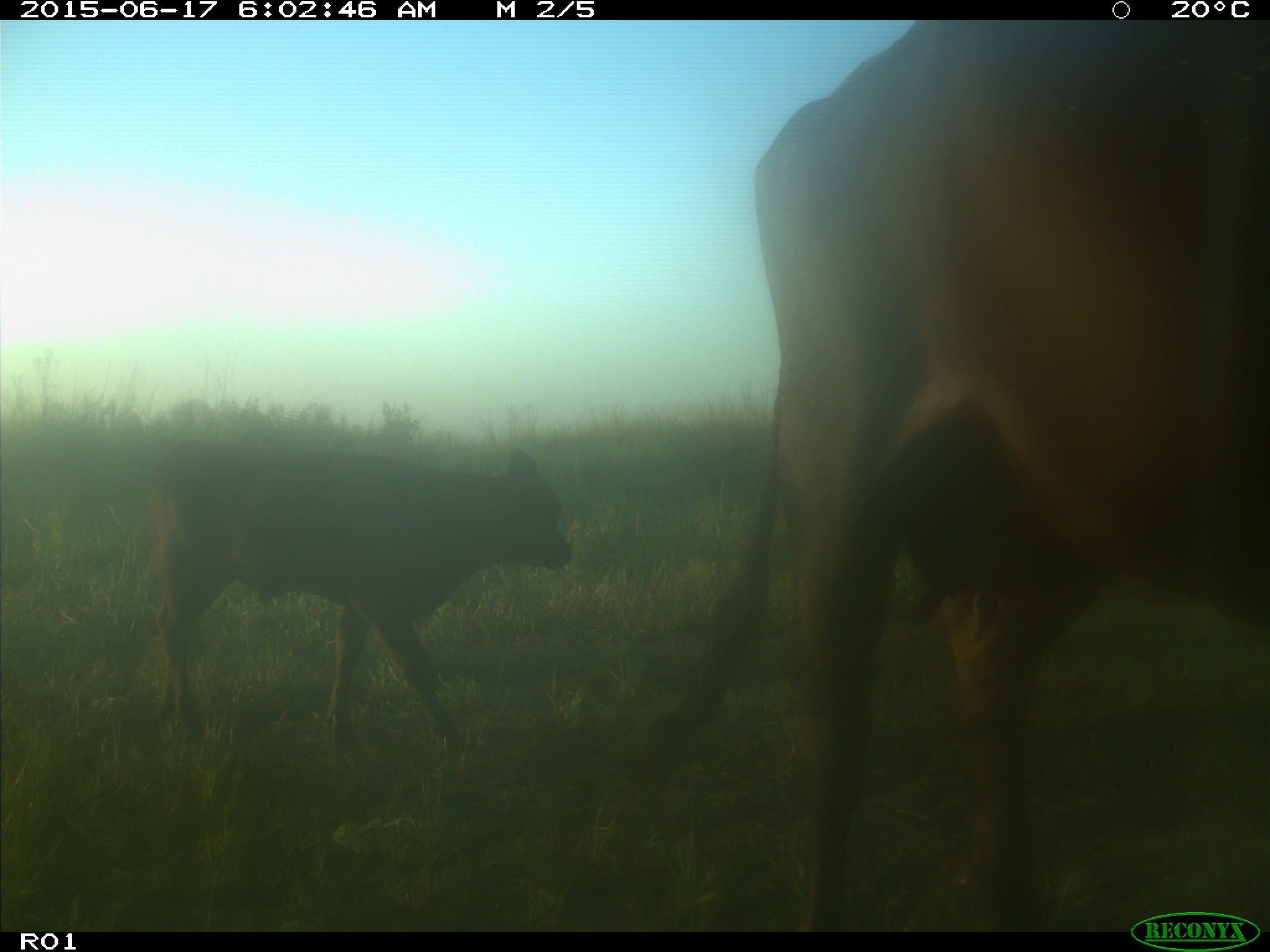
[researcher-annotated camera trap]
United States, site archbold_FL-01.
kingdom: Animalia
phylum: Chordata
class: Mammalia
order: Artiodactyla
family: Bovidae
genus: Bos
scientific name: Bos taurus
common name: domestic cow